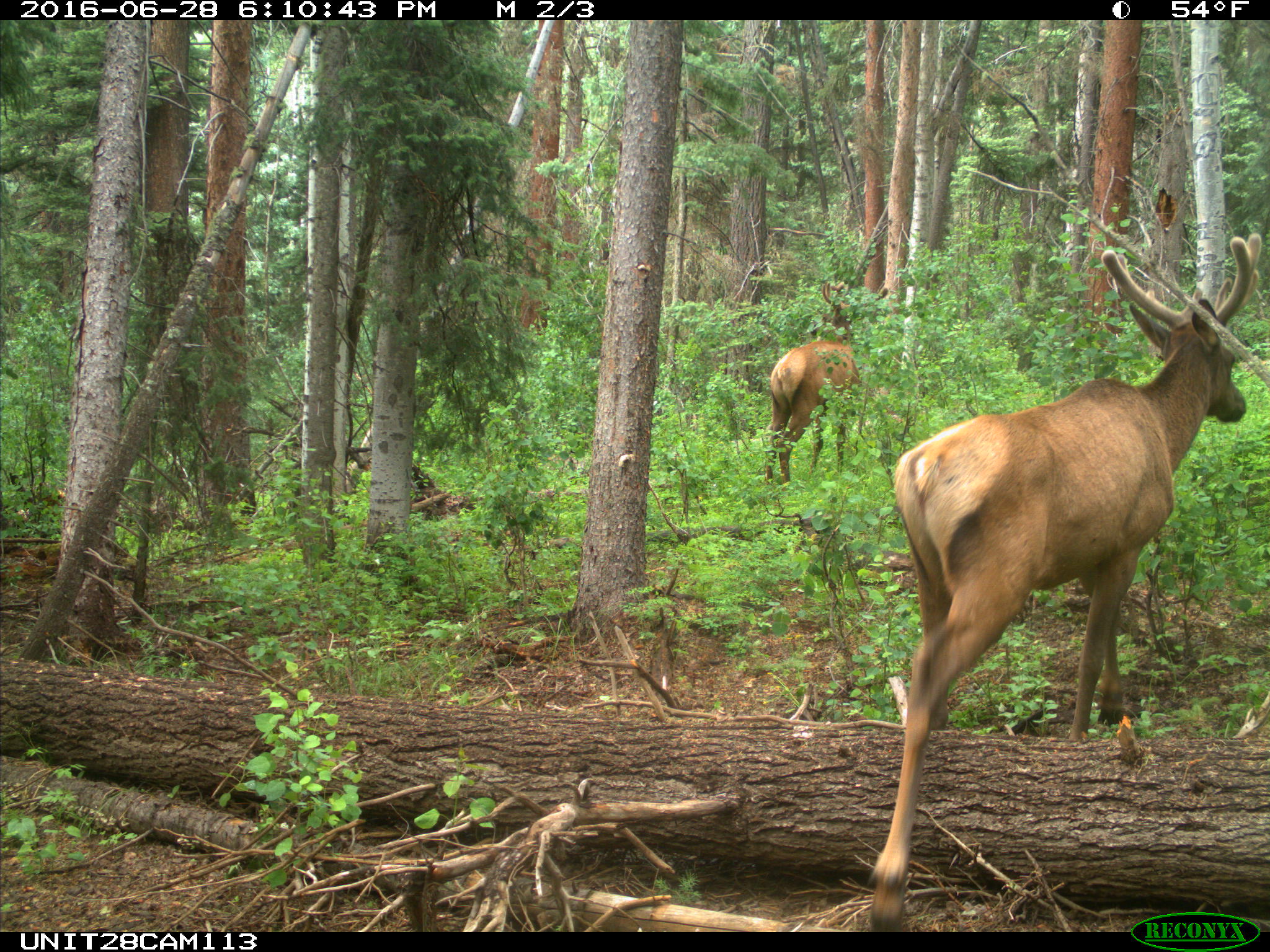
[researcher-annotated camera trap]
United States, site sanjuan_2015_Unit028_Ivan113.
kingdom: Animalia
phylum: Chordata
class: Mammalia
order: Artiodactyla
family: Cervidae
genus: Cervus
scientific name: Cervus elaphus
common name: red deer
Cervus elaphus (red deer).